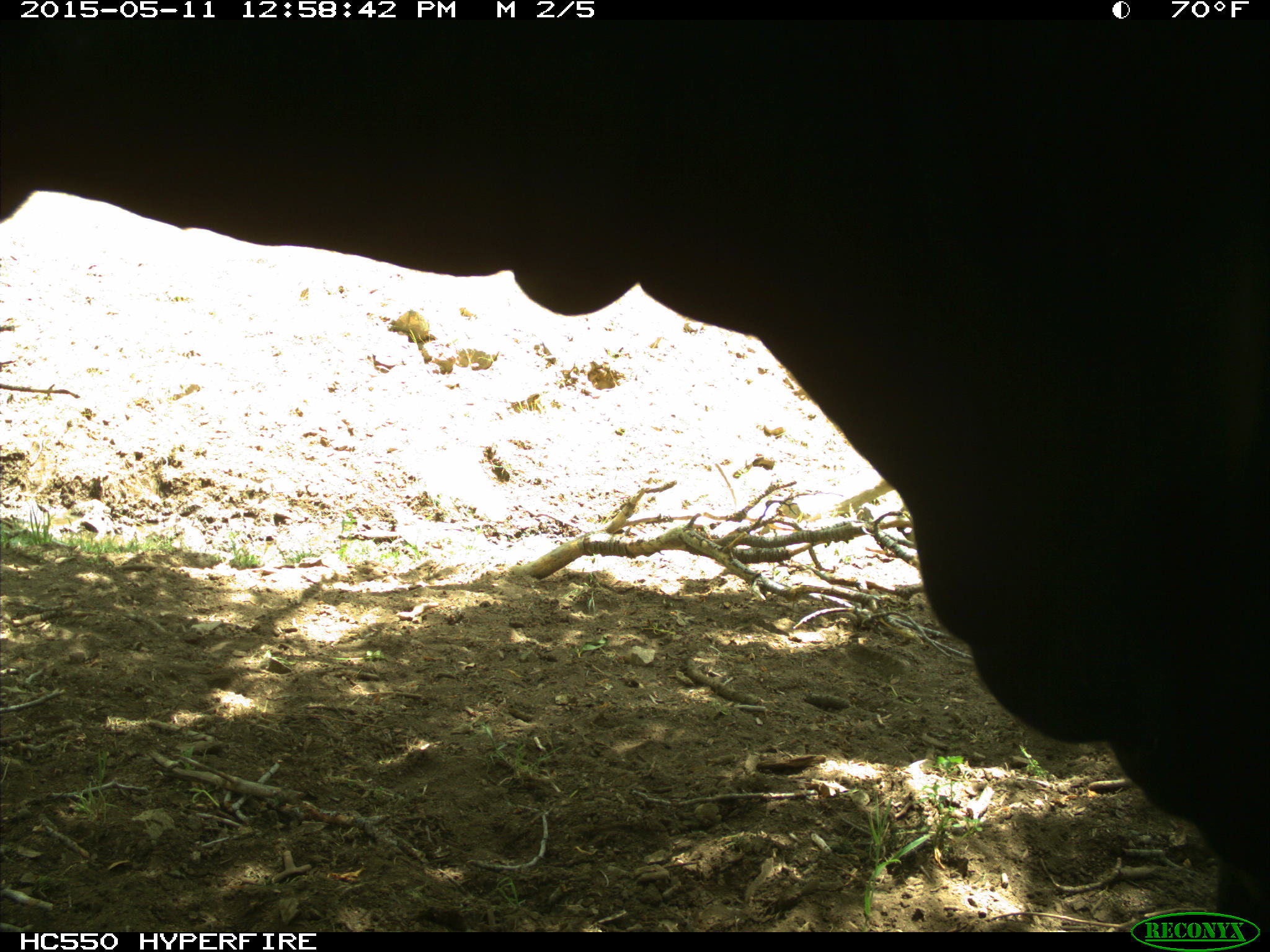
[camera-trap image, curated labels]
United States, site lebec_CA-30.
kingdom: Animalia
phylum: Chordata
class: Mammalia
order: Artiodactyla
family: Bovidae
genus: Bos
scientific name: Bos taurus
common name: domestic cow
Bos taurus (domestic cow).